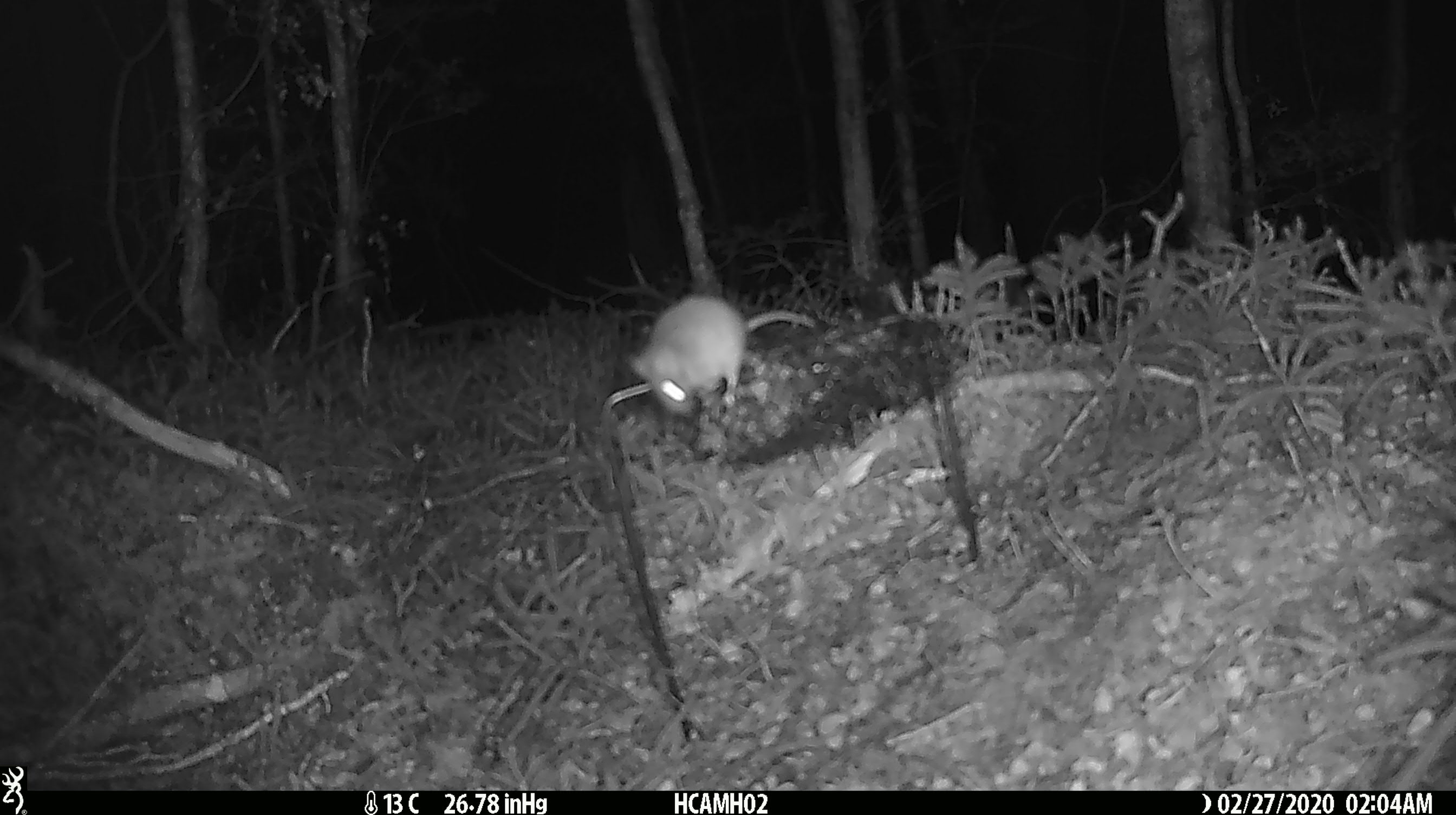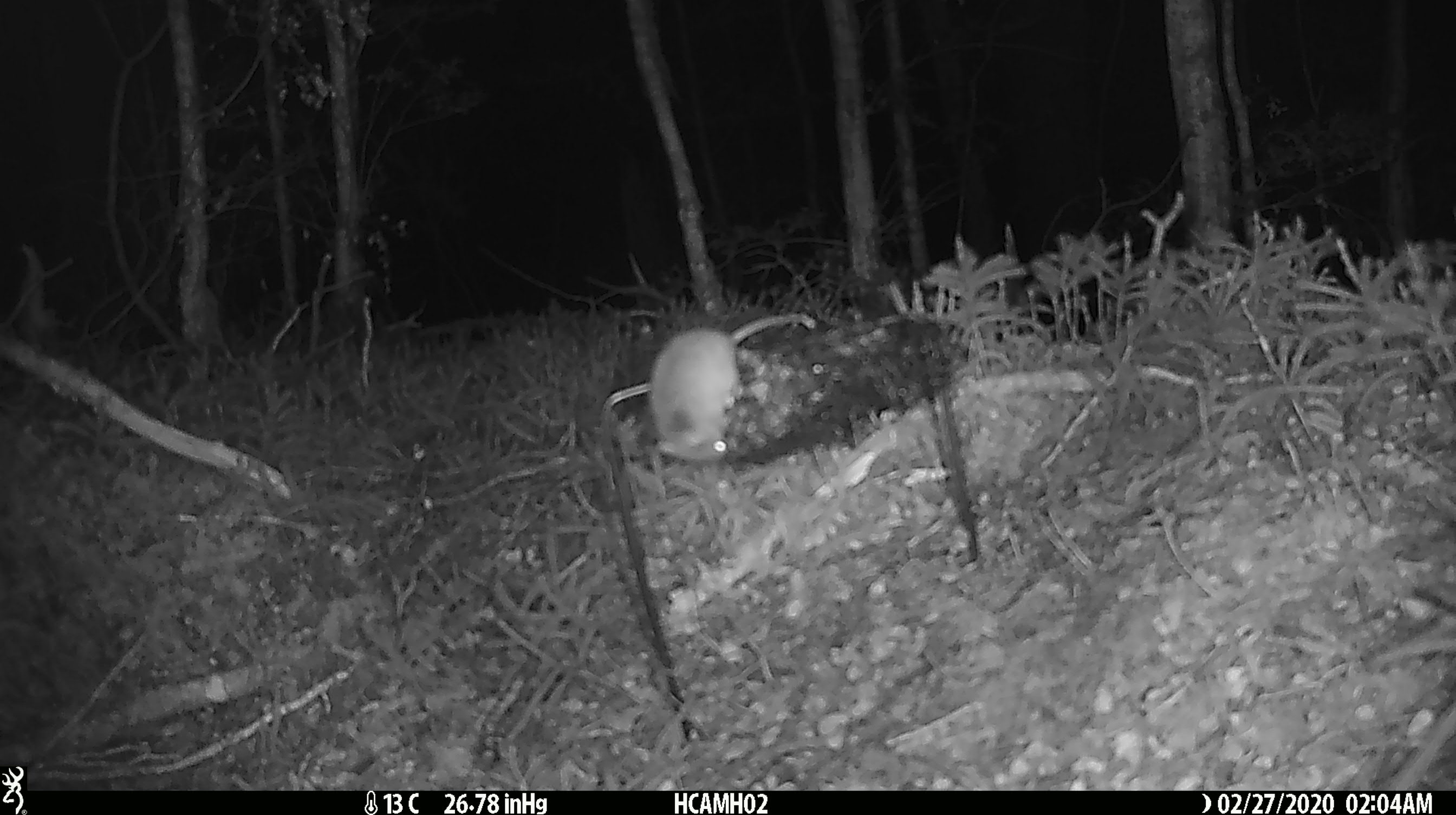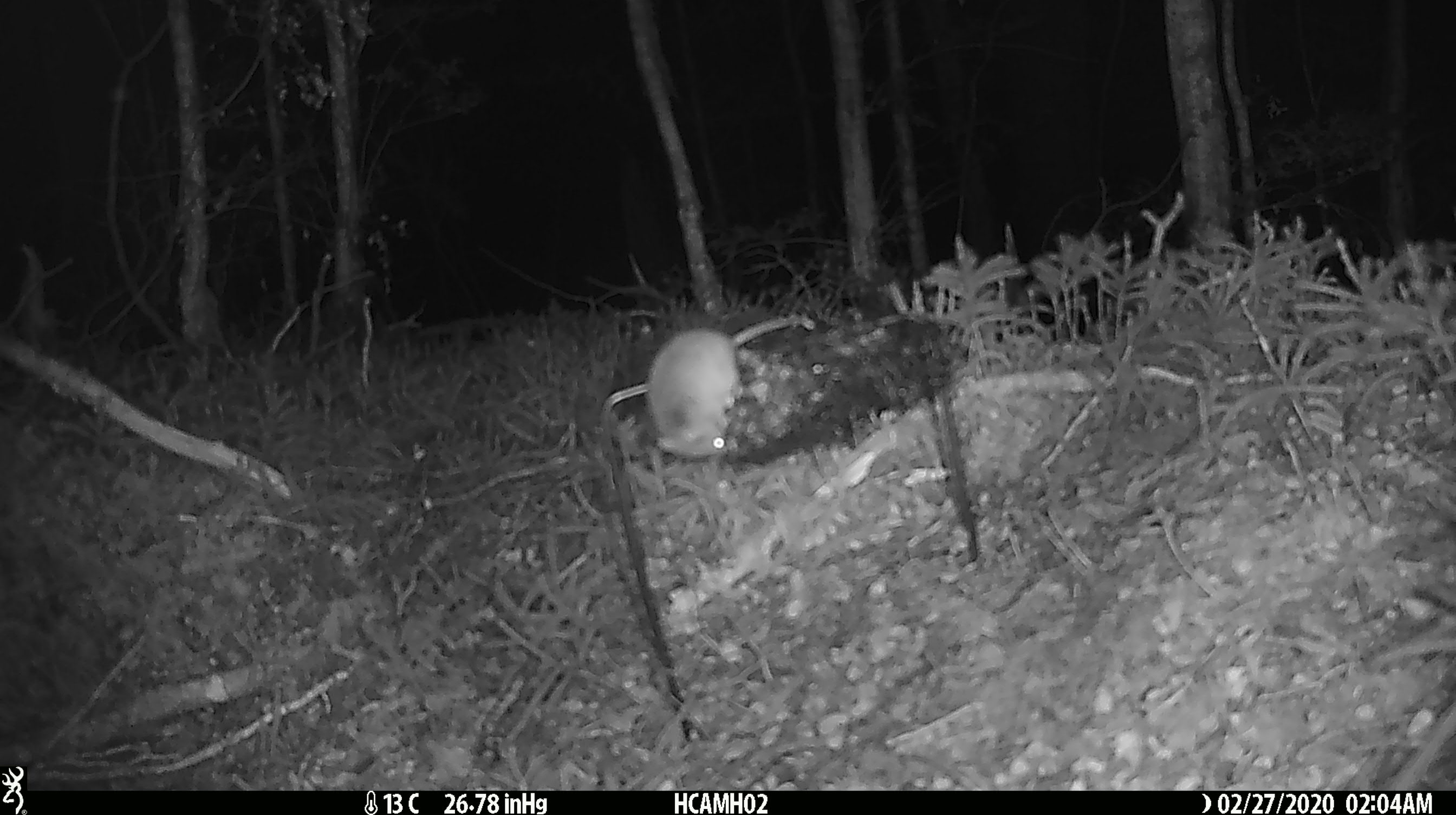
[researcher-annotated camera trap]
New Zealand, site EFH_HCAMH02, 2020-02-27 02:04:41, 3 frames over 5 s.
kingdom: Animalia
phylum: Chordata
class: Mammalia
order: Rodentia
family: Muridae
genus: Mus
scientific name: Mus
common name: mouse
Mouse (Mus).